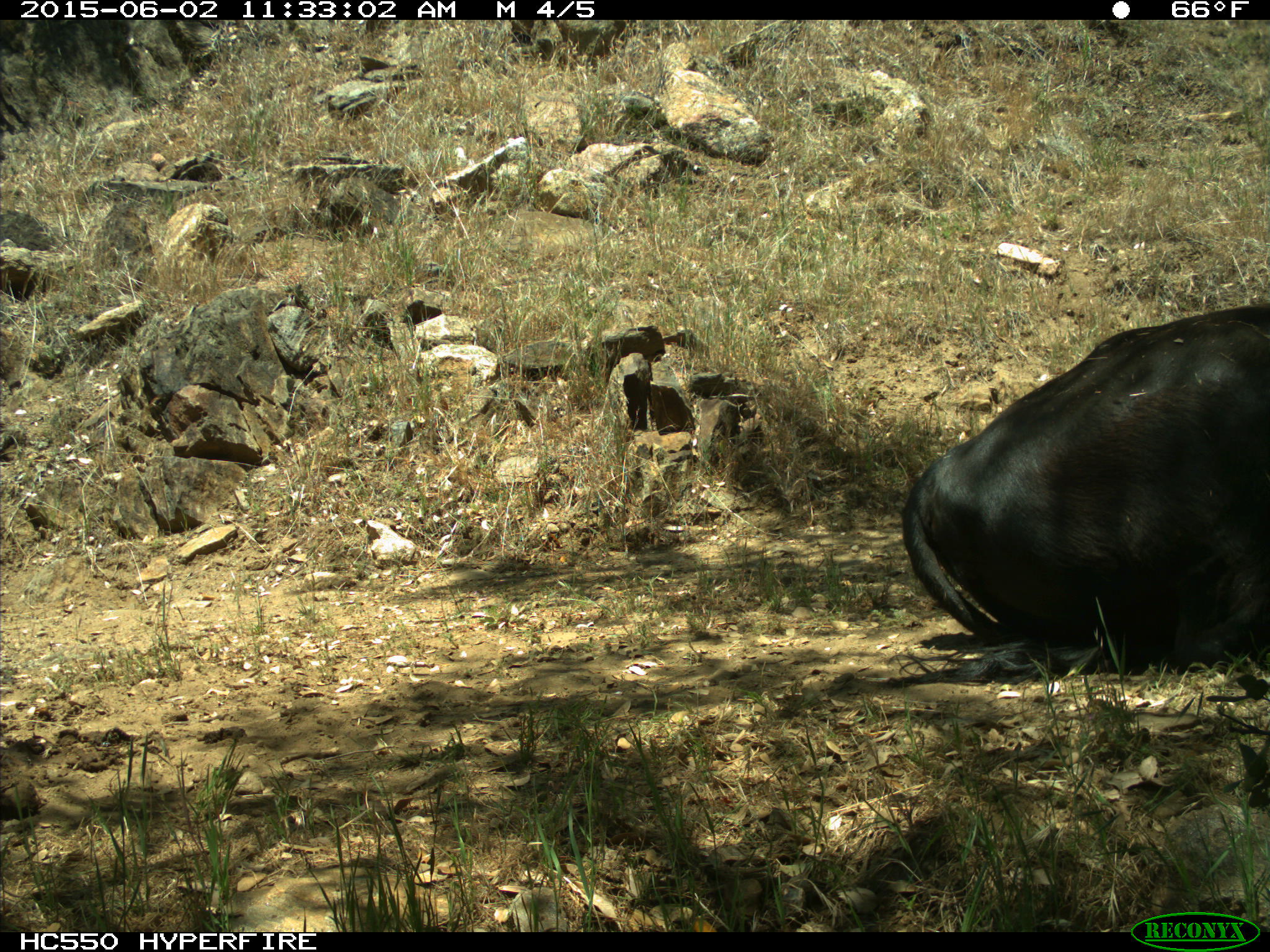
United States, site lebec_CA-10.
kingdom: Animalia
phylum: Chordata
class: Mammalia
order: Artiodactyla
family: Bovidae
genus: Bos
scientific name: Bos taurus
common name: domestic cow